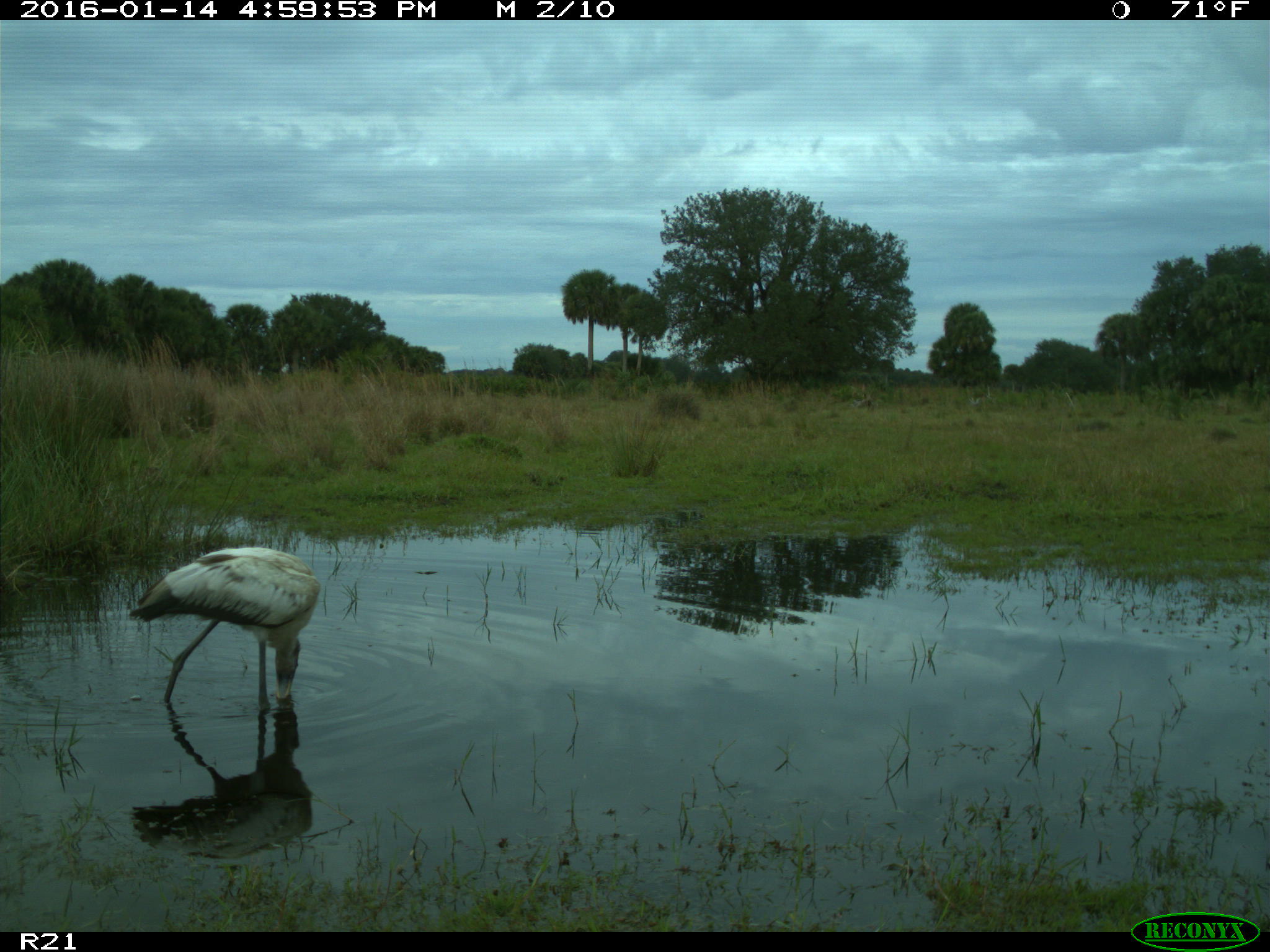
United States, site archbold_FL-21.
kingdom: Animalia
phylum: Chordata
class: Aves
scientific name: Aves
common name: birds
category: unidentified bird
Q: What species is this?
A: Unidentified bird (birds) (Aves).